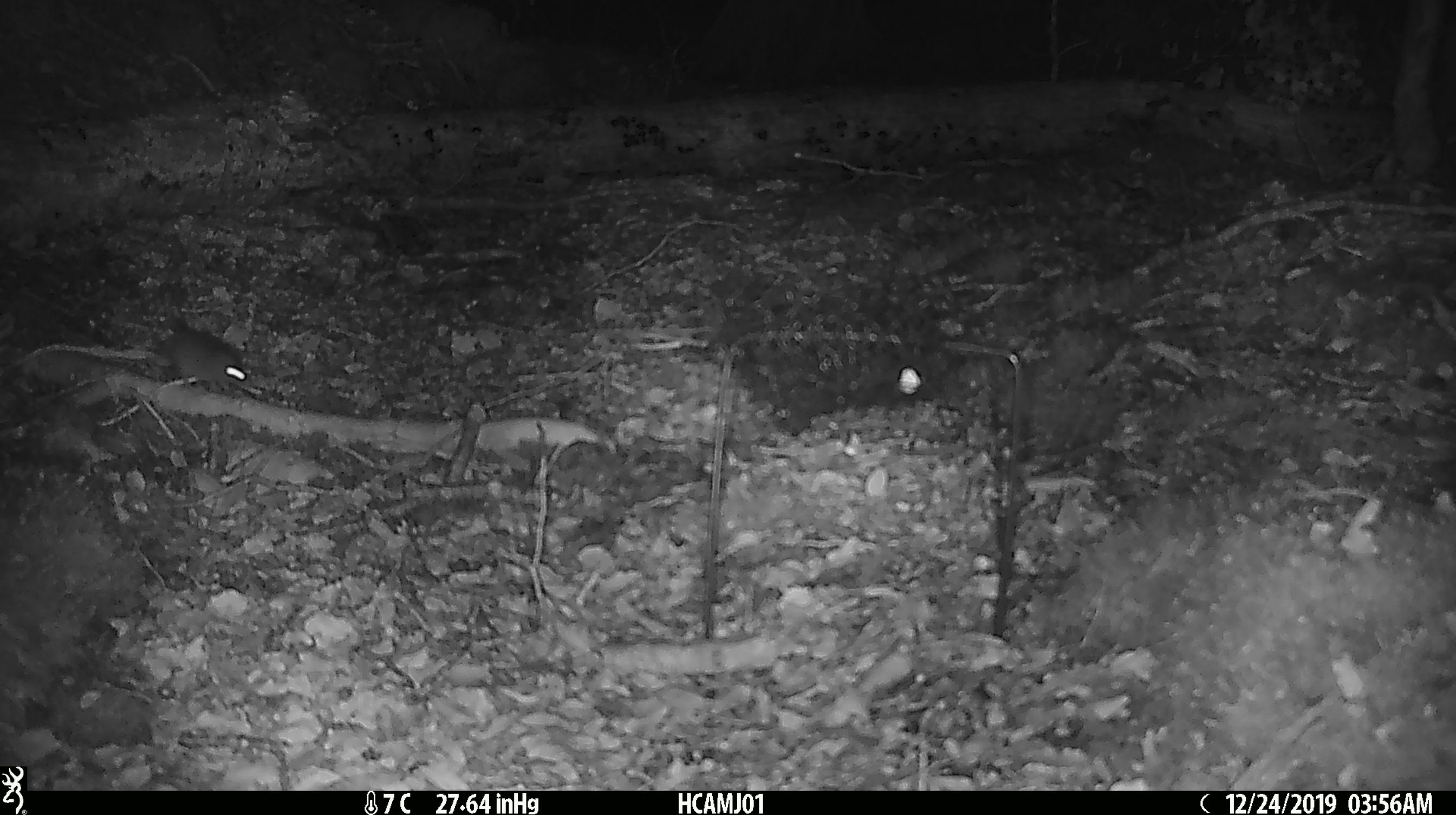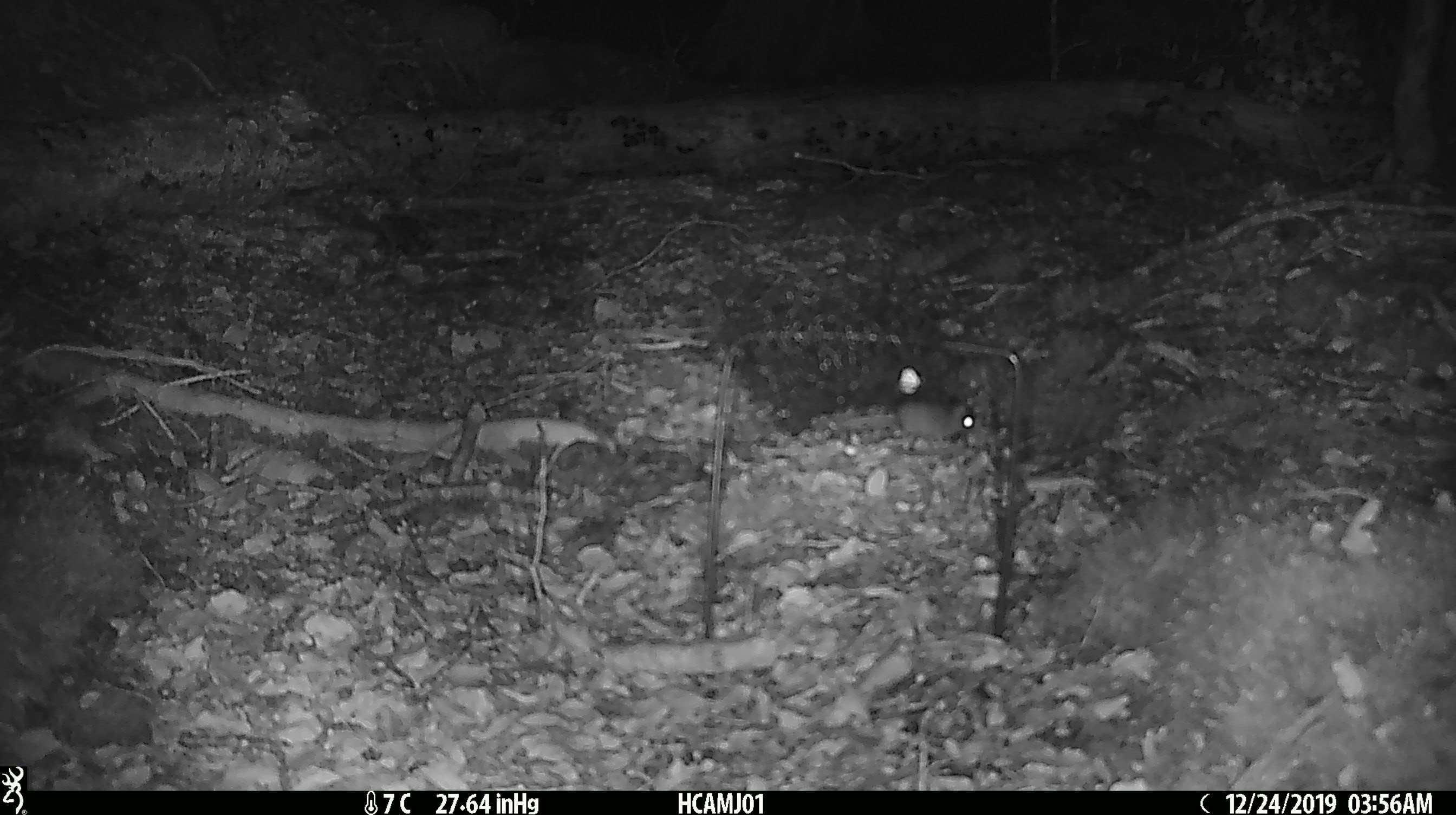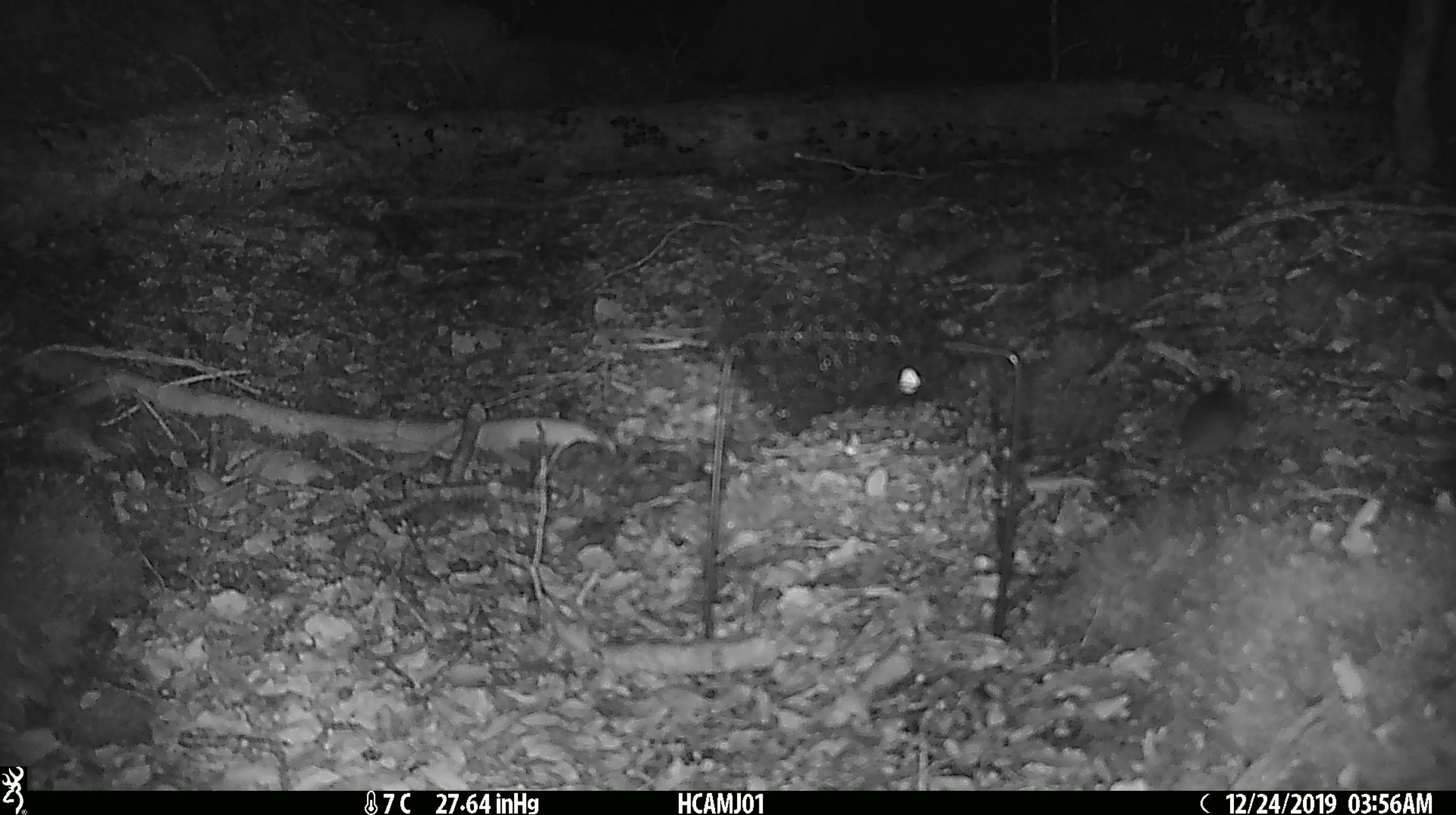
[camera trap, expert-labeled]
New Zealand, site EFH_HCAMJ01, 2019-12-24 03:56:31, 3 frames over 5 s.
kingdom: Animalia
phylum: Chordata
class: Mammalia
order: Rodentia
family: Muridae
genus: Mus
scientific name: Mus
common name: mouse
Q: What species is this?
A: Mouse (Mus).